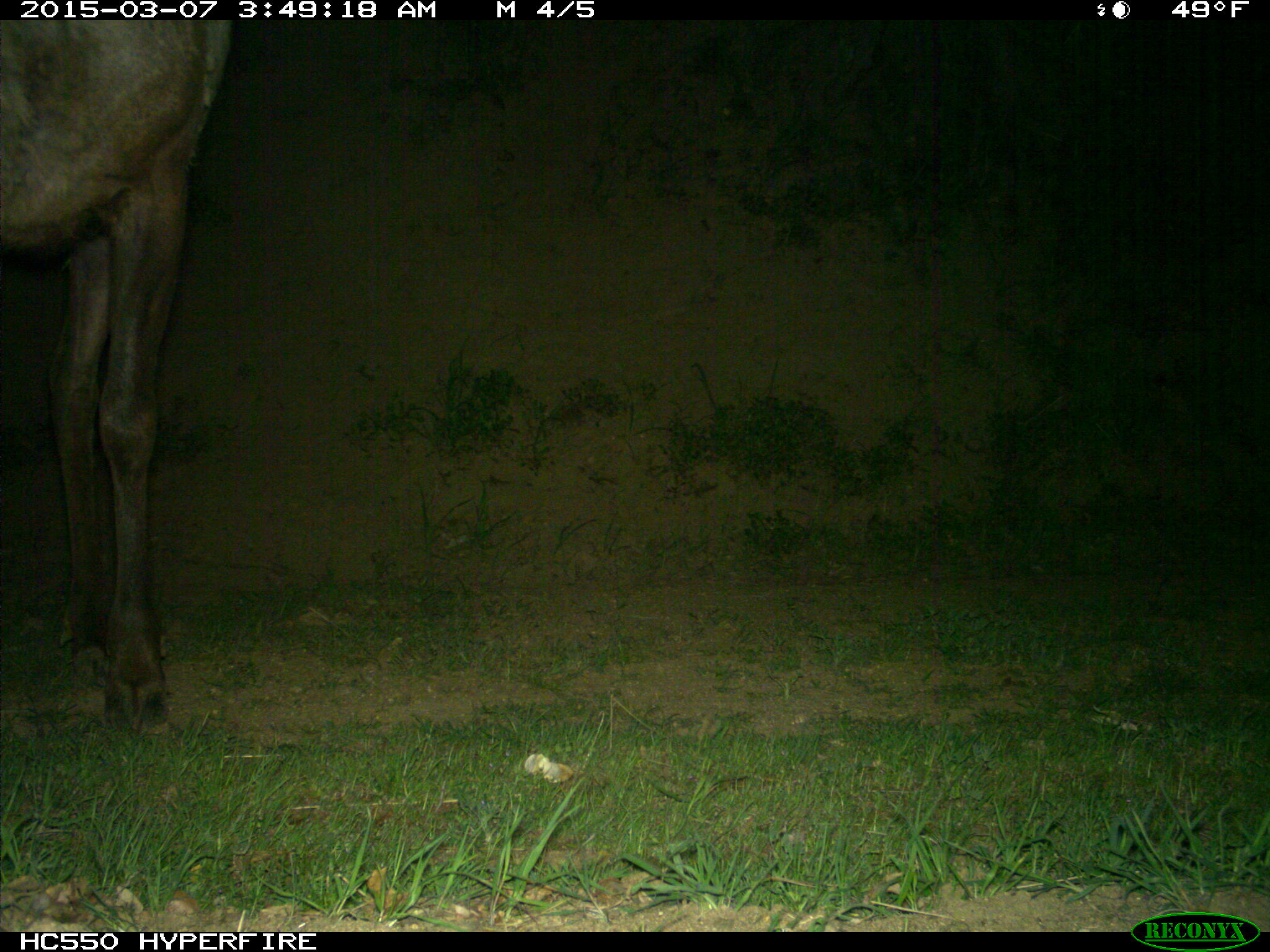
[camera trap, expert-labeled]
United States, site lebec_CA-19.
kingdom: Animalia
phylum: Chordata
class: Mammalia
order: Artiodactyla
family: Cervidae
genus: Cervus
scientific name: Cervus canadensis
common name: elk